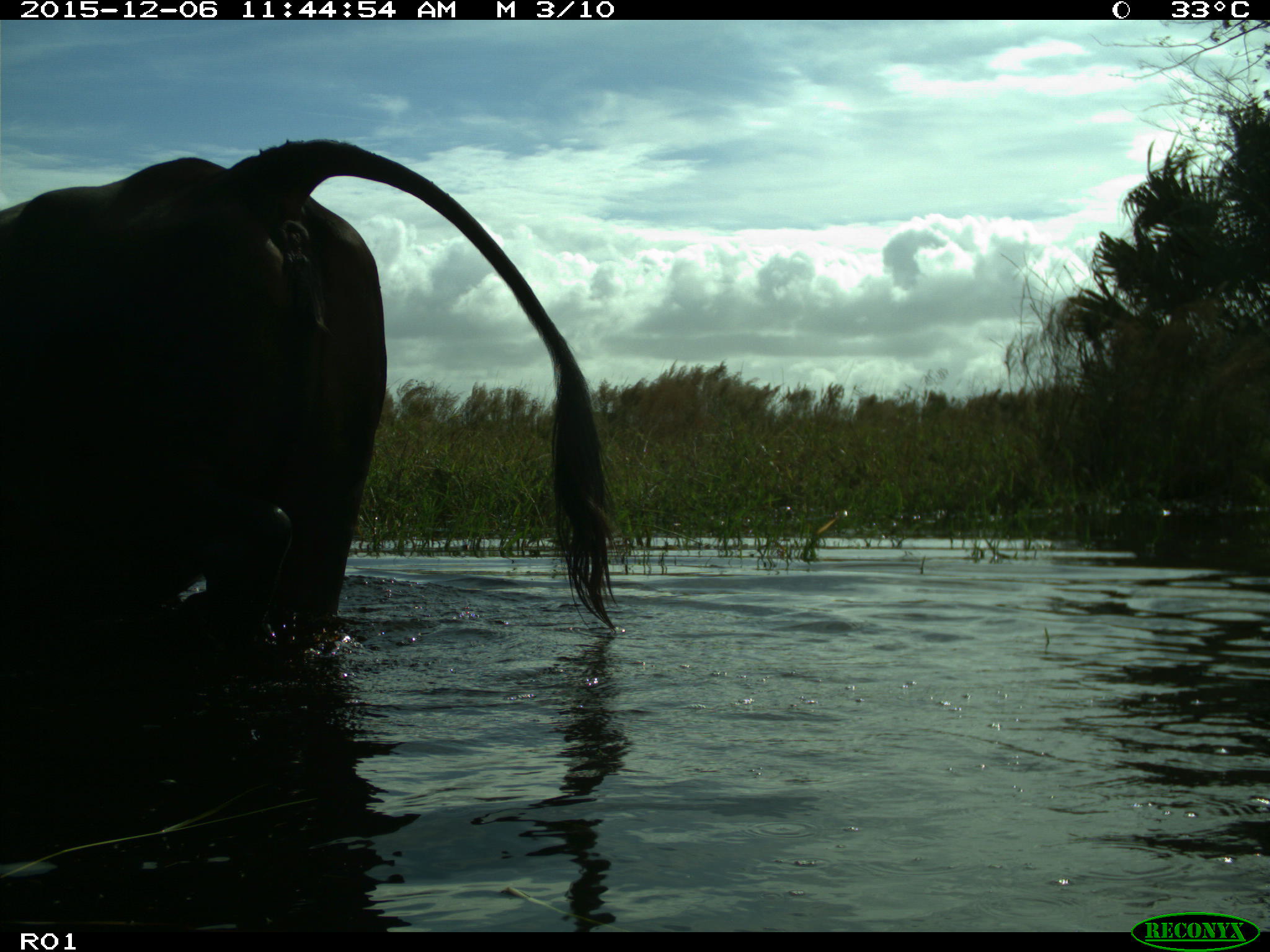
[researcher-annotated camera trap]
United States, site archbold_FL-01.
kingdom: Animalia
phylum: Chordata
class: Mammalia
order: Artiodactyla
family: Bovidae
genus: Bos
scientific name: Bos taurus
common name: domestic cow